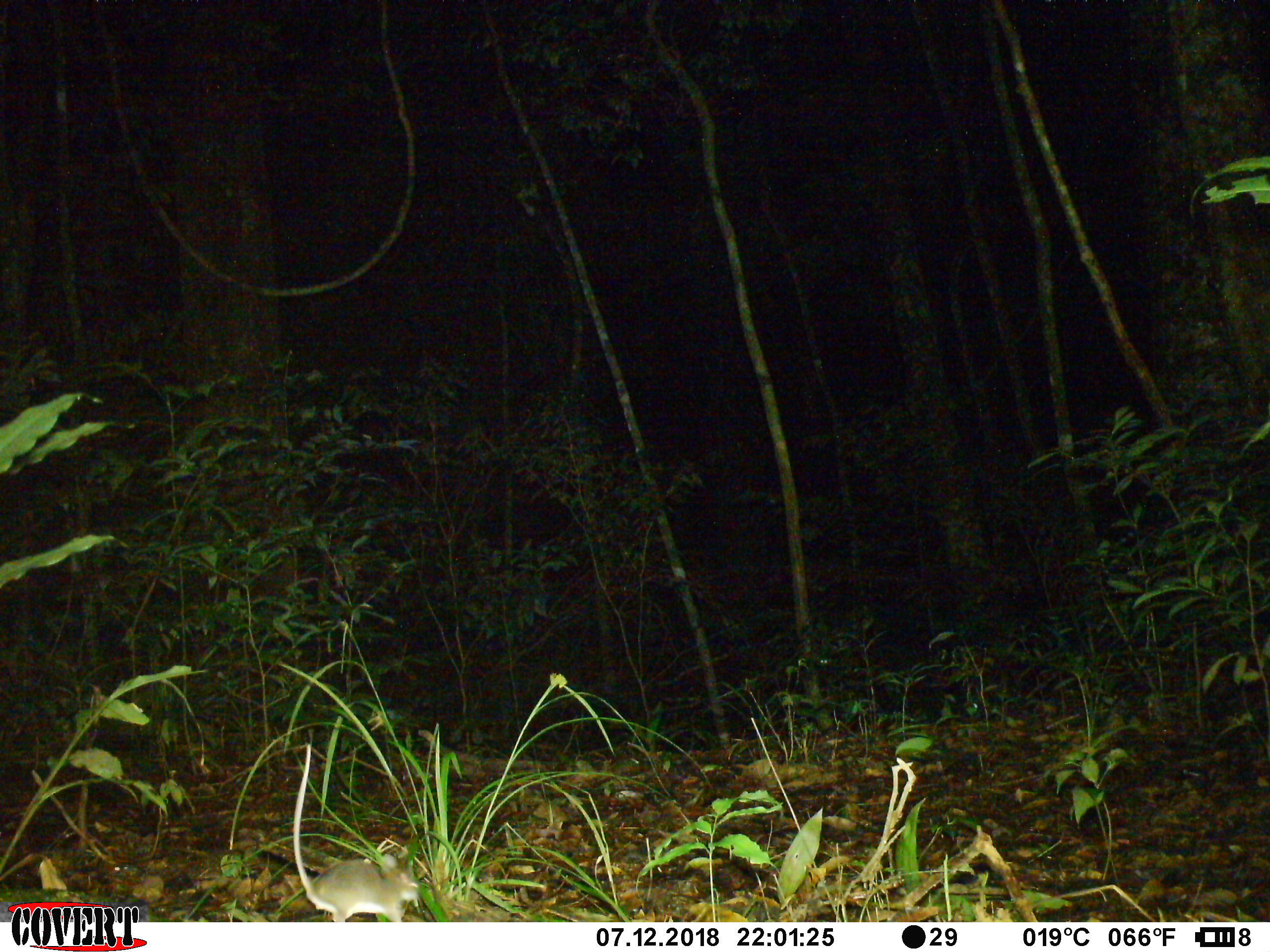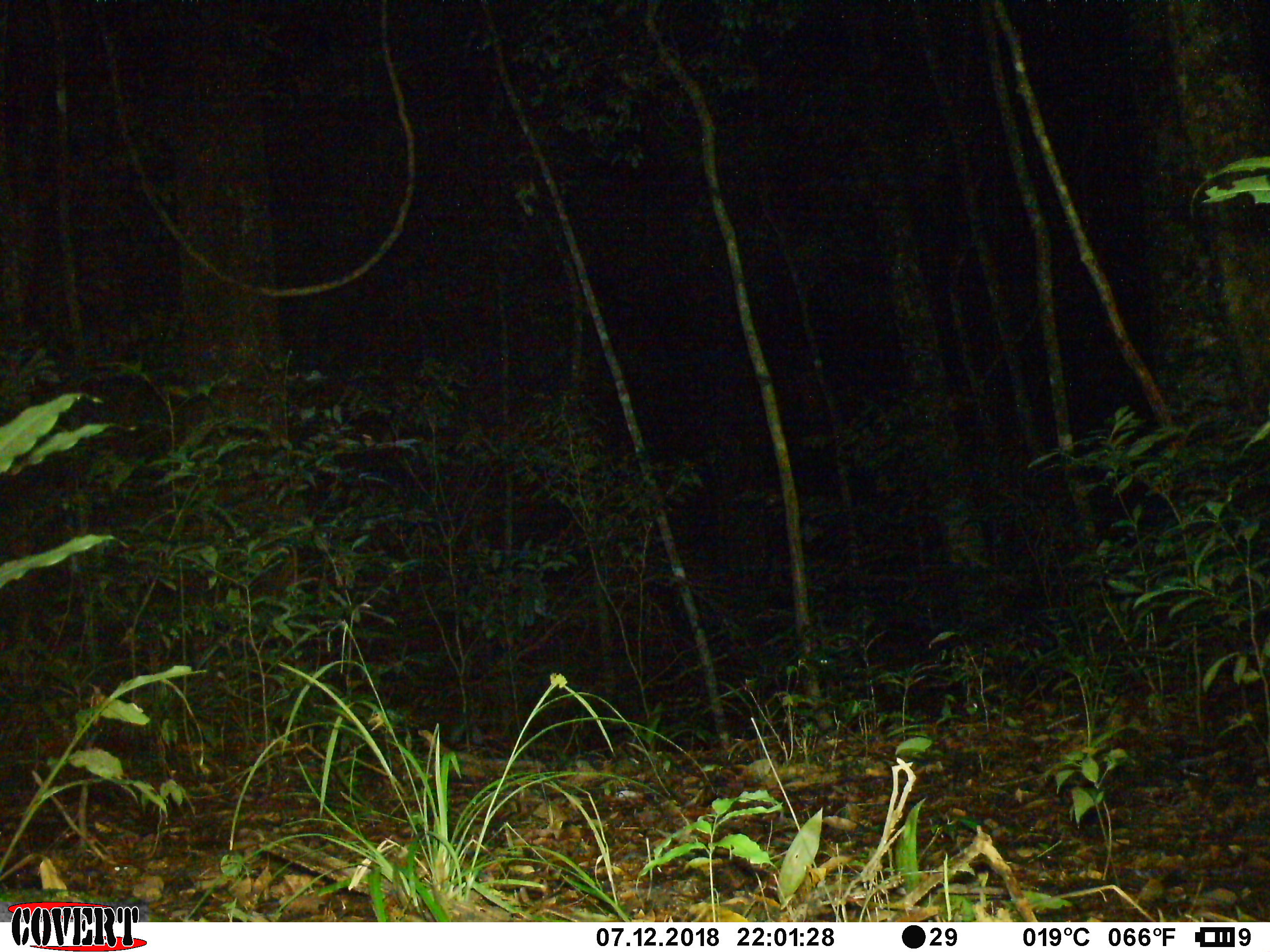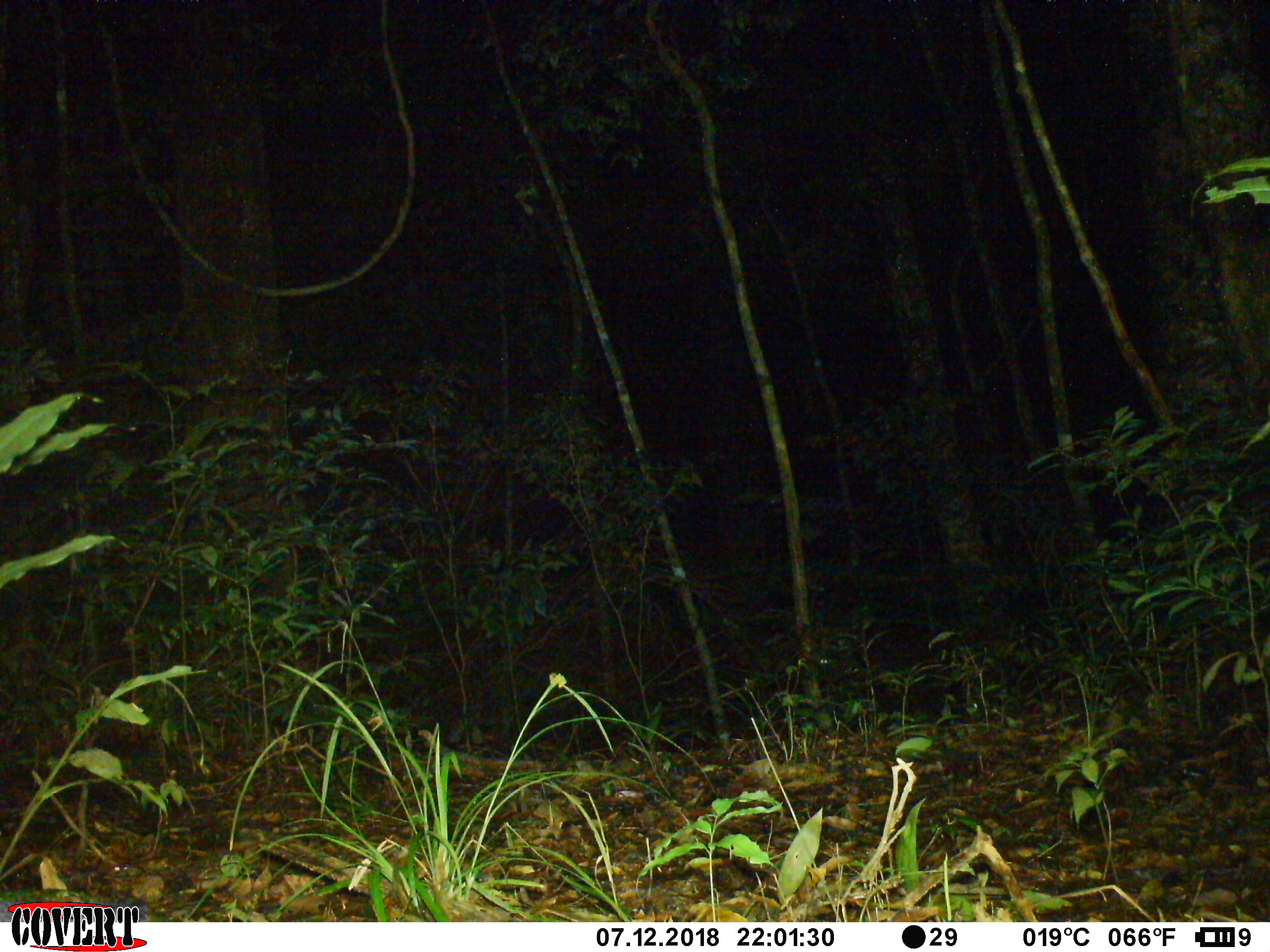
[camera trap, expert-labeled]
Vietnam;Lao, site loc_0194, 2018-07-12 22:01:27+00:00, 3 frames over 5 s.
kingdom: Animalia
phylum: Chordata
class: Mammalia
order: Rodentia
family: Muridae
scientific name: Muridae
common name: old-world mice and rats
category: unidentified murid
Unidentified murid (old-world mice and rats) (Muridae). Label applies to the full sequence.